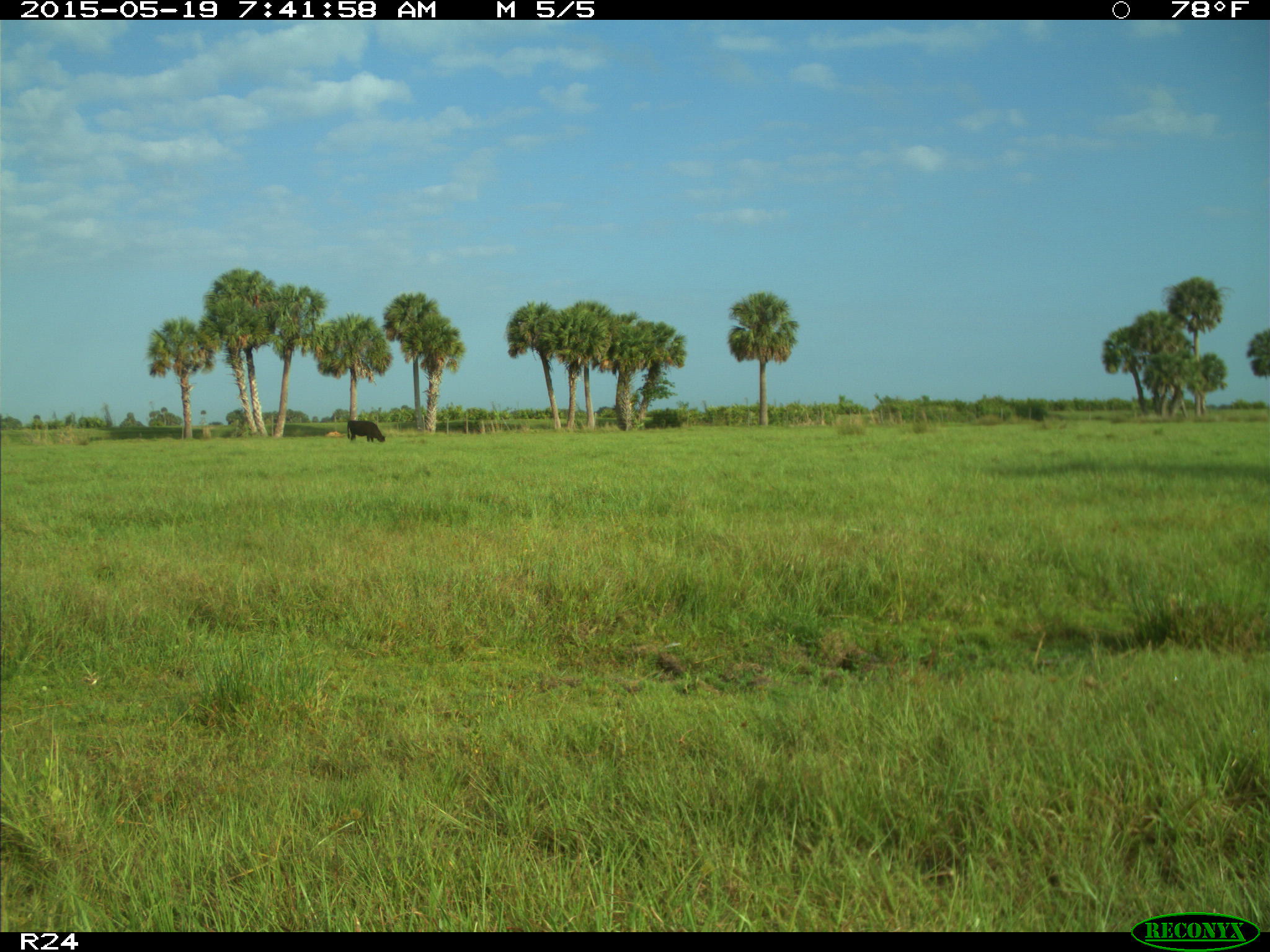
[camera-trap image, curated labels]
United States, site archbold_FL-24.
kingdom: Animalia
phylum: Chordata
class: Mammalia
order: Artiodactyla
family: Bovidae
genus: Bos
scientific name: Bos taurus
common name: domestic cow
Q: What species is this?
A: Bos taurus (domestic cow).